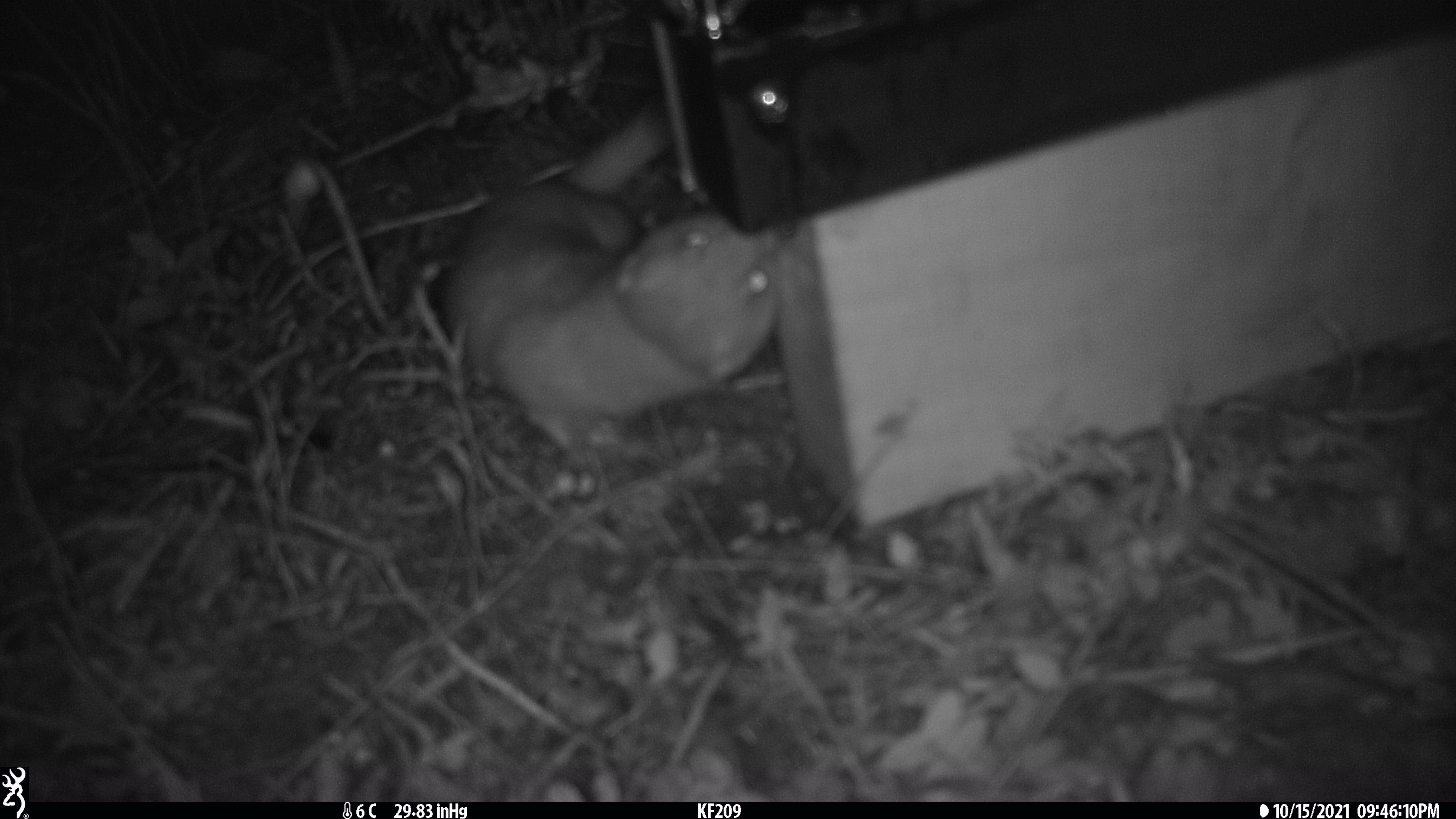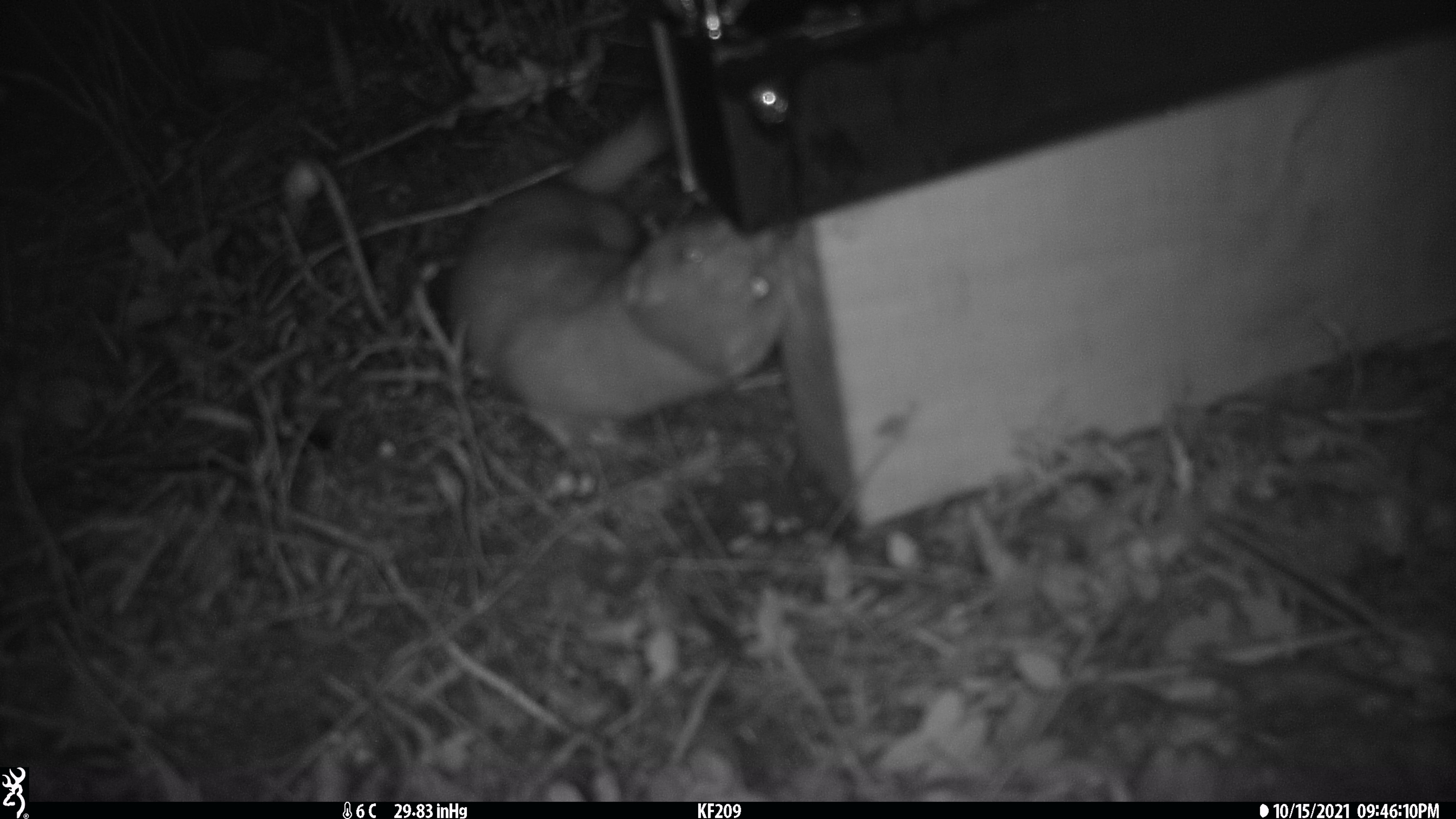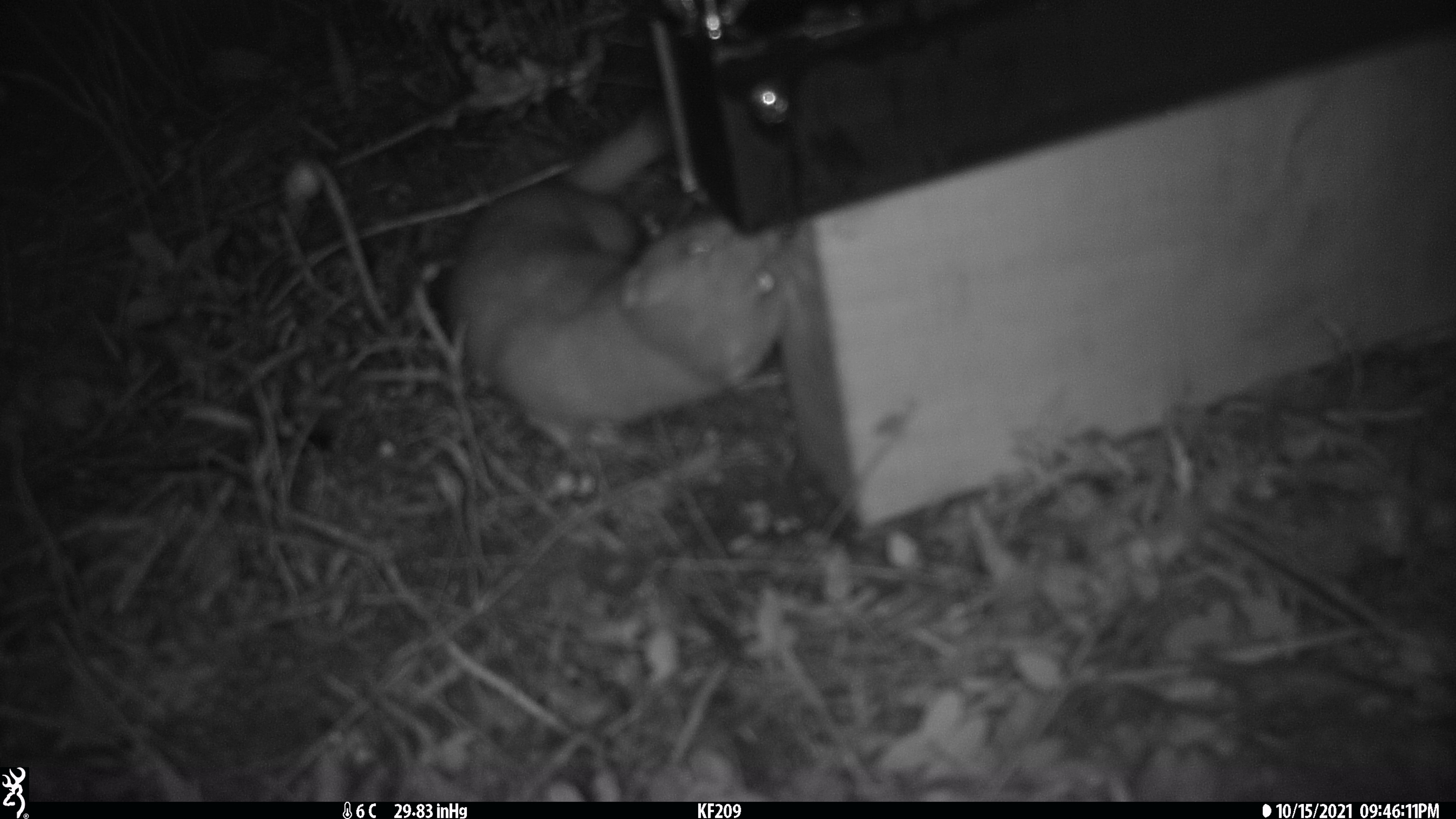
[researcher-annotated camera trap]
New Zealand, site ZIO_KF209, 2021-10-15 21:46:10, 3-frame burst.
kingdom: Animalia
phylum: Chordata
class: Mammalia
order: Carnivora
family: Mustelidae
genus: Mustela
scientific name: Mustela erminea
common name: stoat